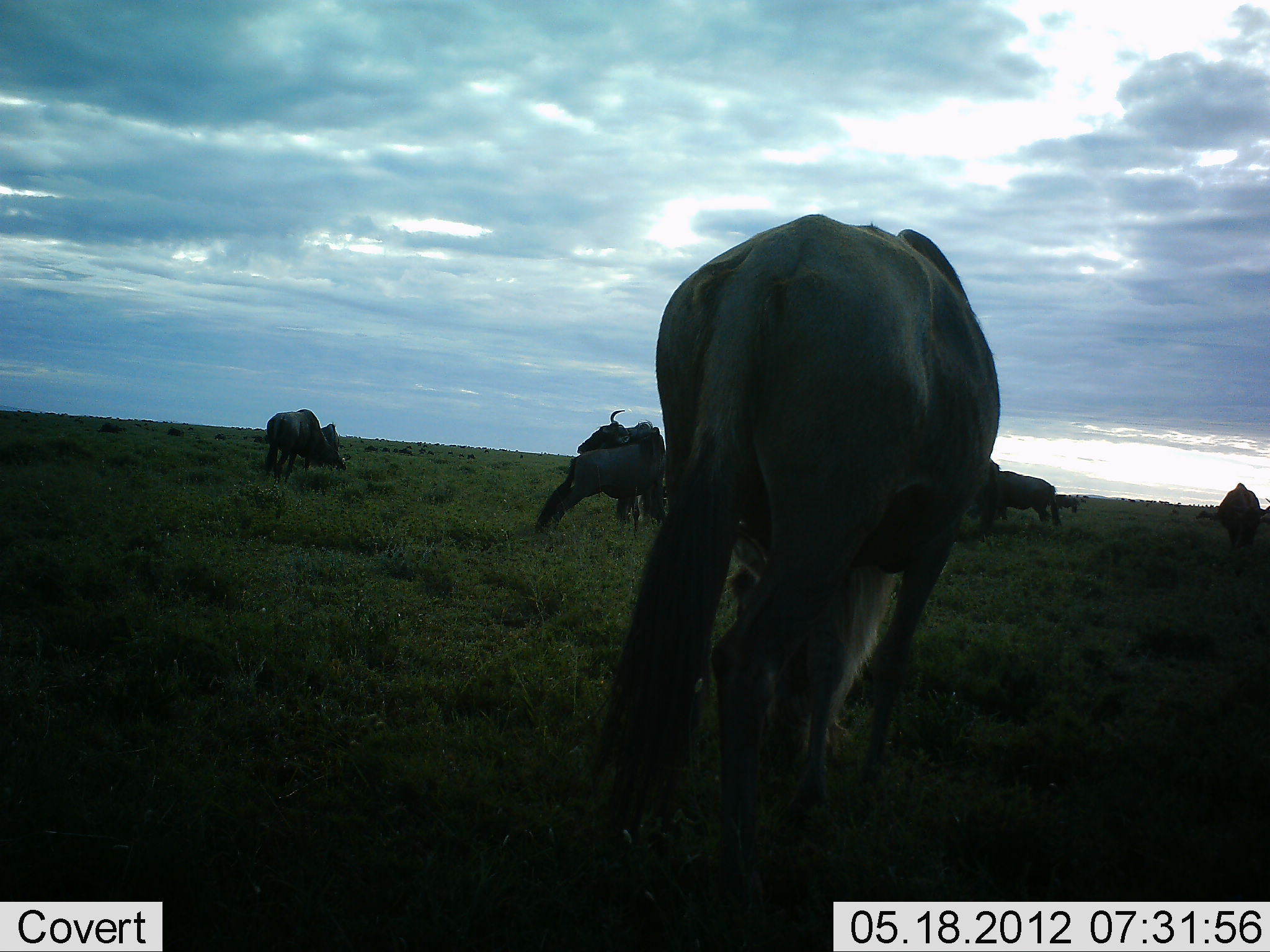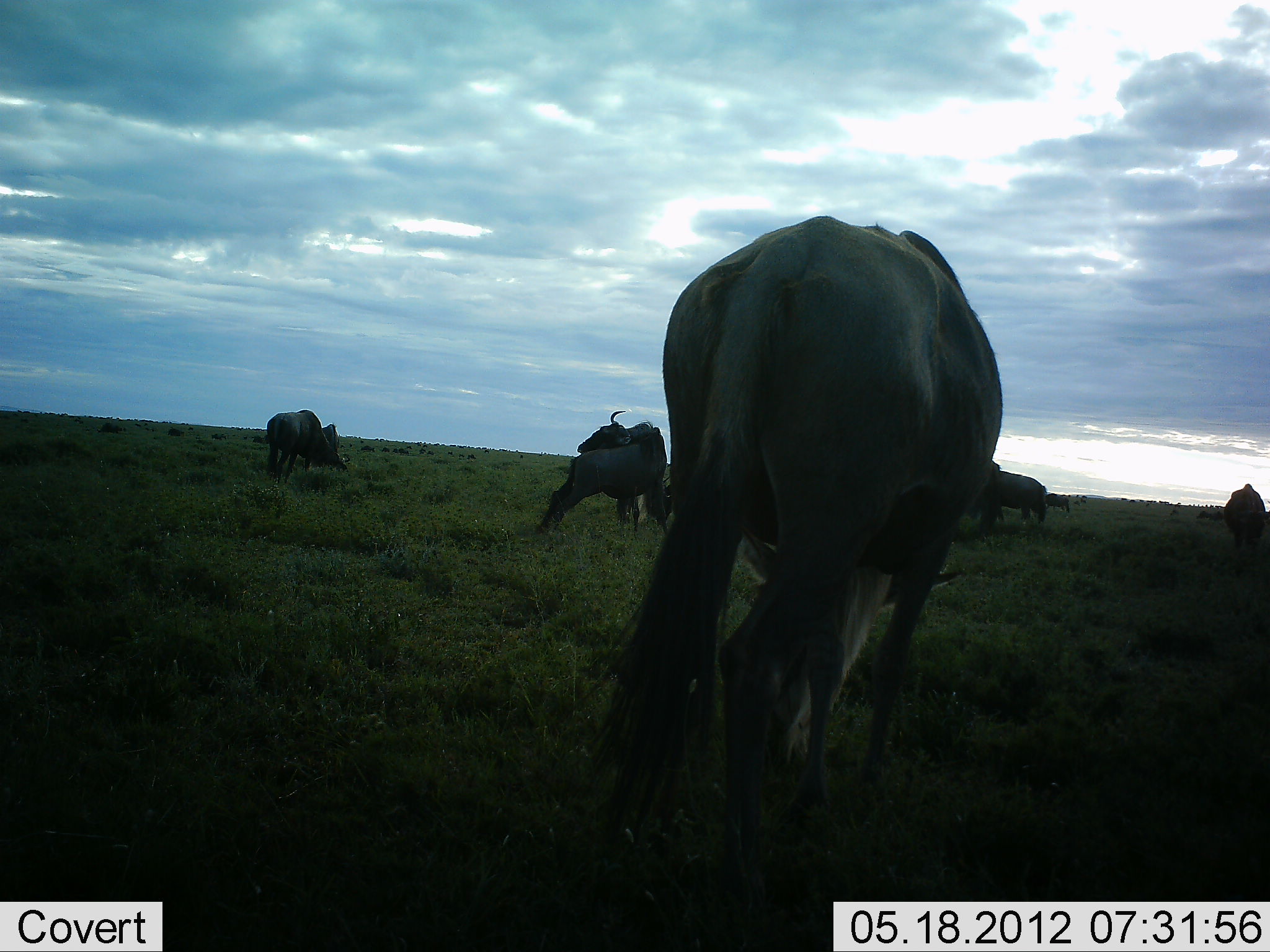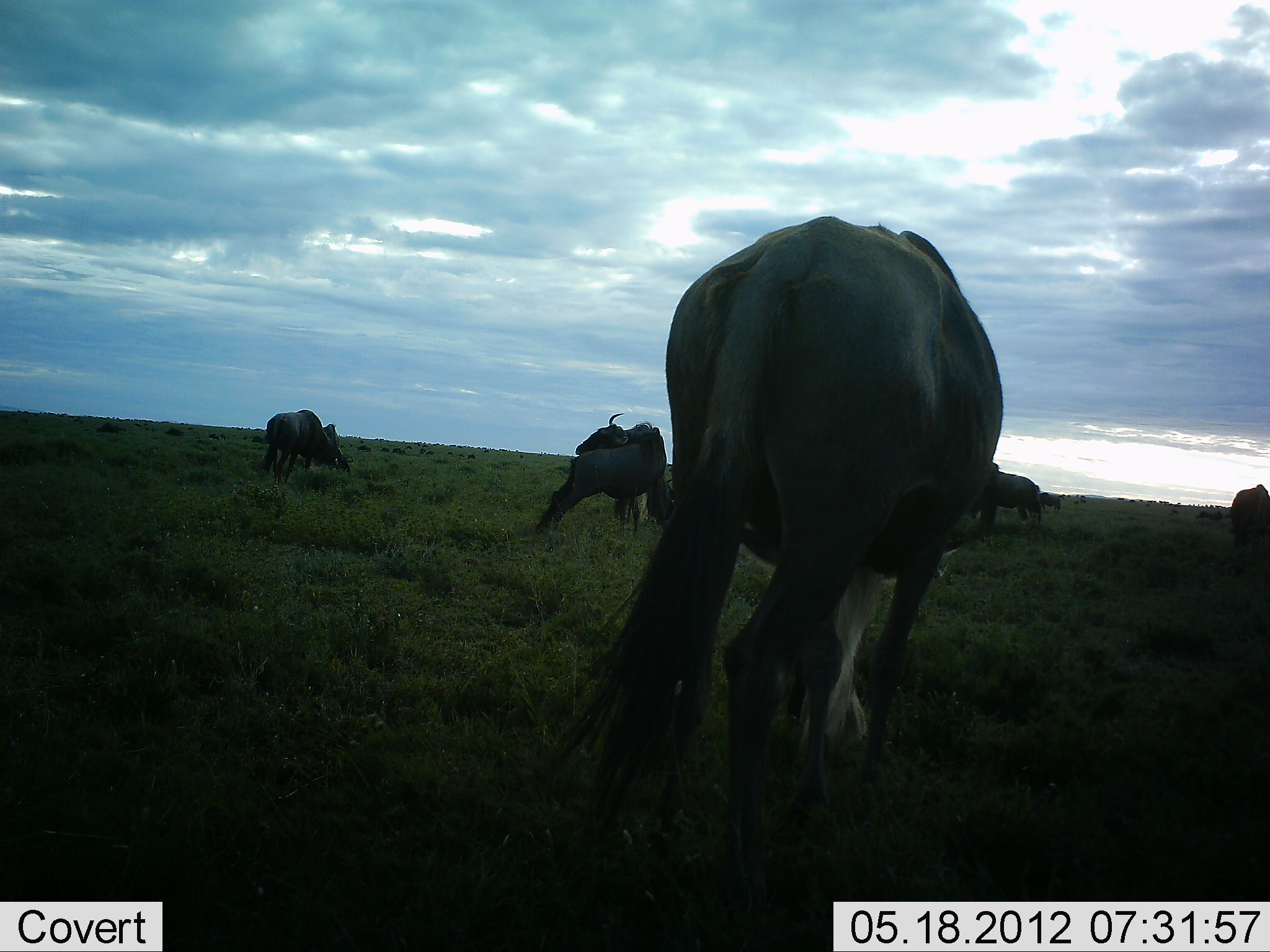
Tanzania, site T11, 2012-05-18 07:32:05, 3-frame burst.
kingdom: Animalia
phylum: Chordata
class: Mammalia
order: Artiodactyla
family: Bovidae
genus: Connochaetes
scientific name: Connochaetes taurinus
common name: blue wildebeest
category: wildebeest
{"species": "wildebeest (blue wildebeest) (Connochaetes taurinus)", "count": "8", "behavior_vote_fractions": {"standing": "90%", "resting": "0%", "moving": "40%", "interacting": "10%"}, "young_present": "0%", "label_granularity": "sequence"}